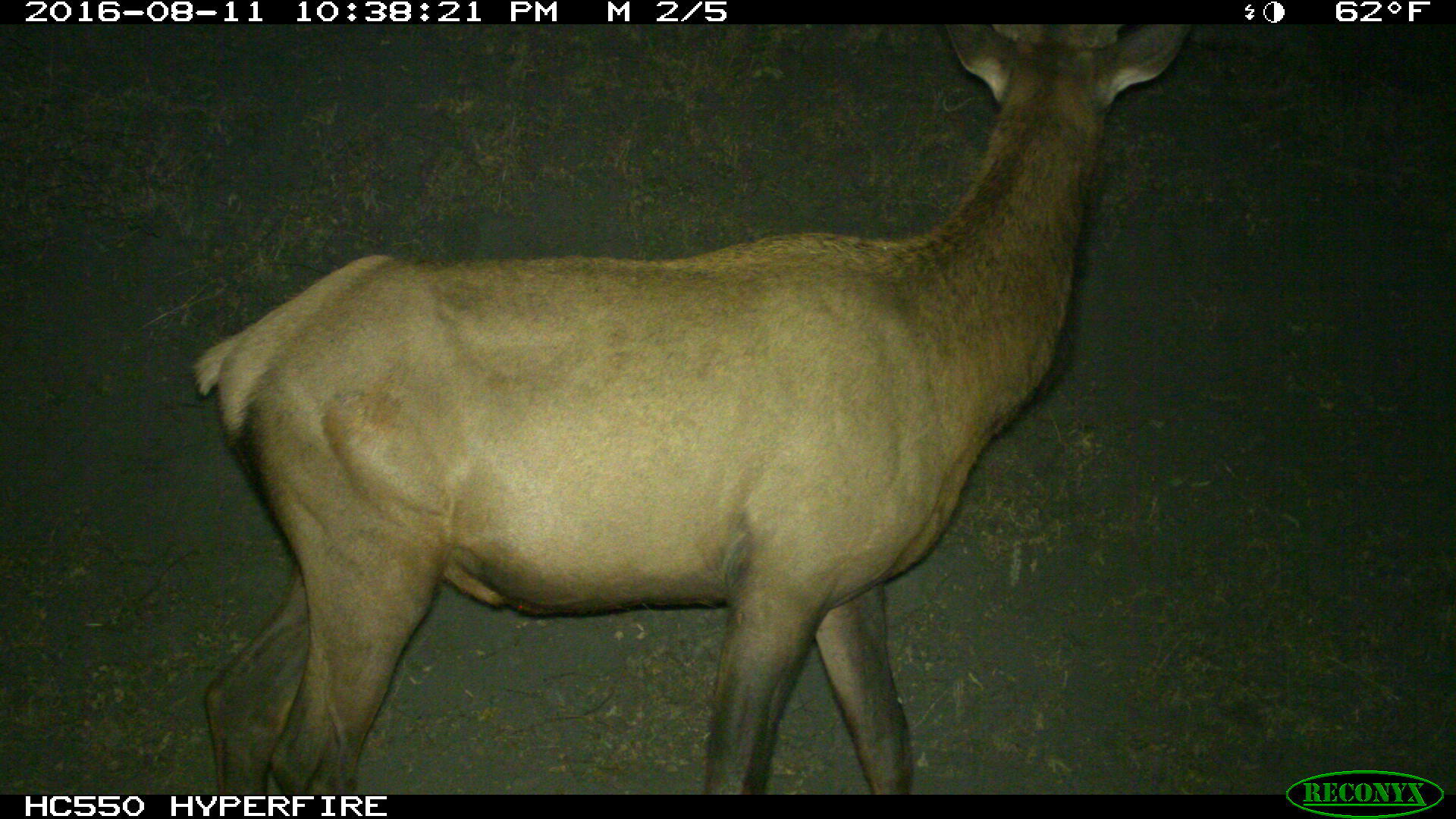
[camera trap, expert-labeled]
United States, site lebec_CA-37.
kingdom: Animalia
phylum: Chordata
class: Mammalia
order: Artiodactyla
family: Cervidae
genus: Cervus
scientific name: Cervus canadensis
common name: elk